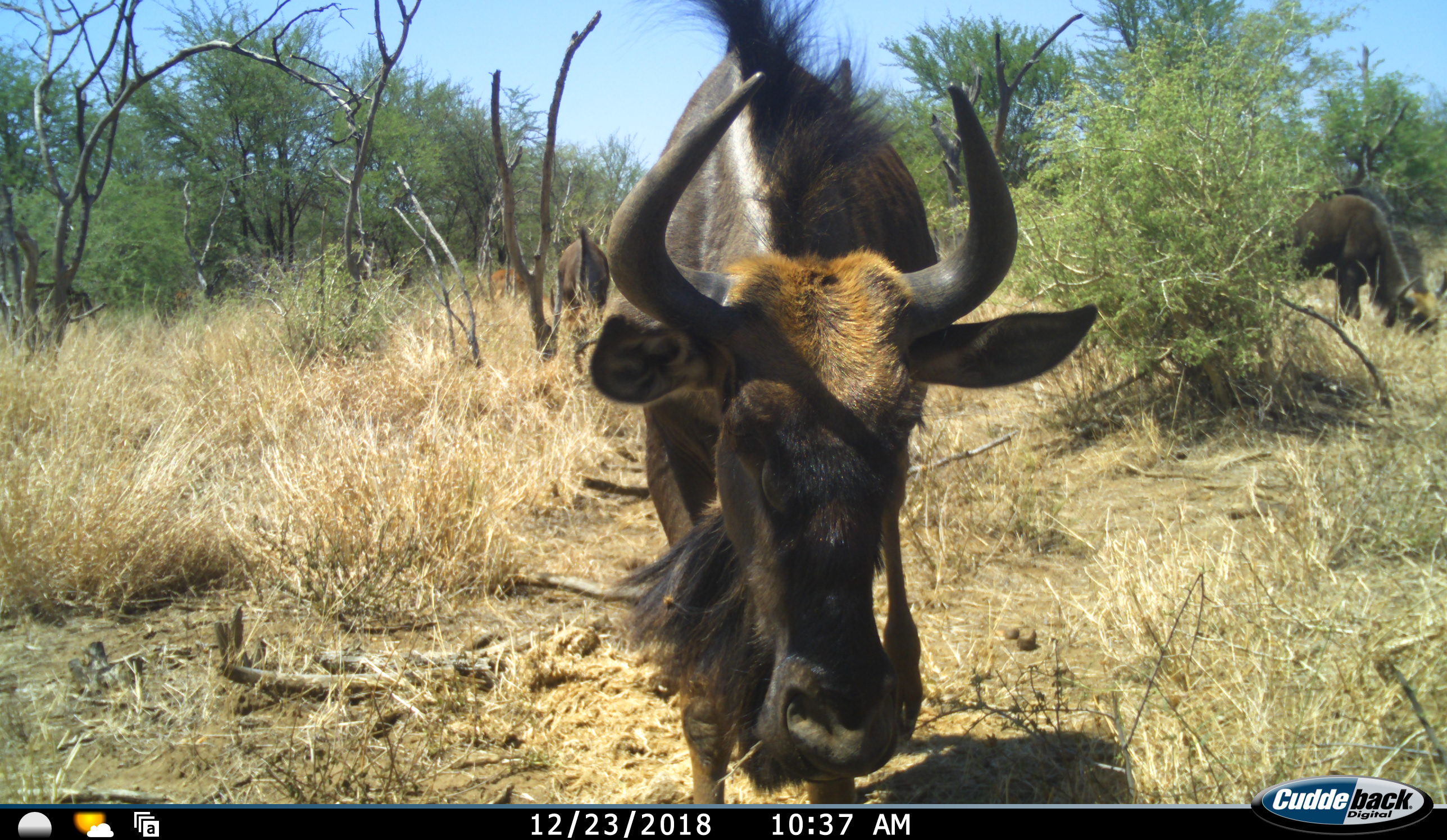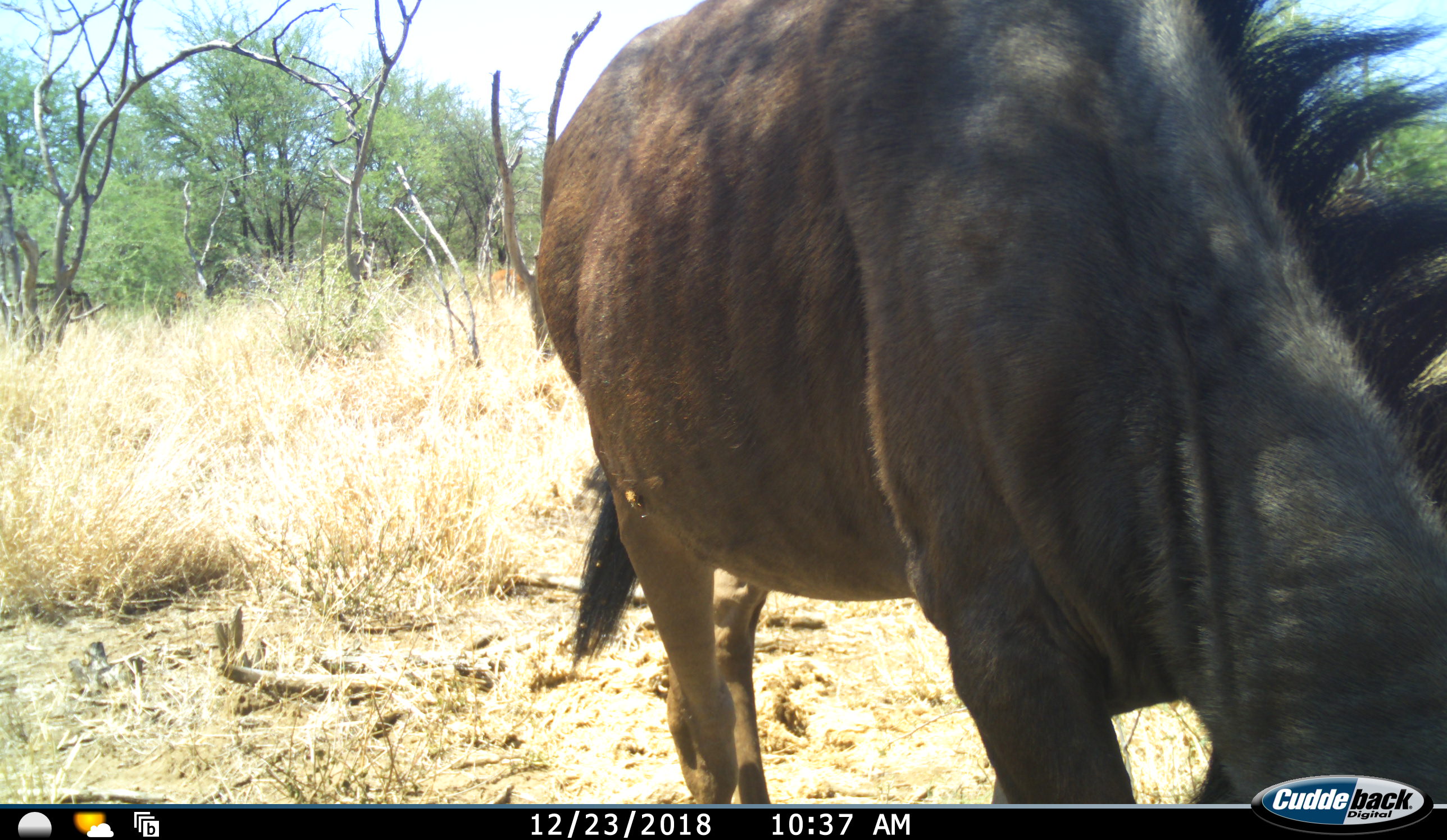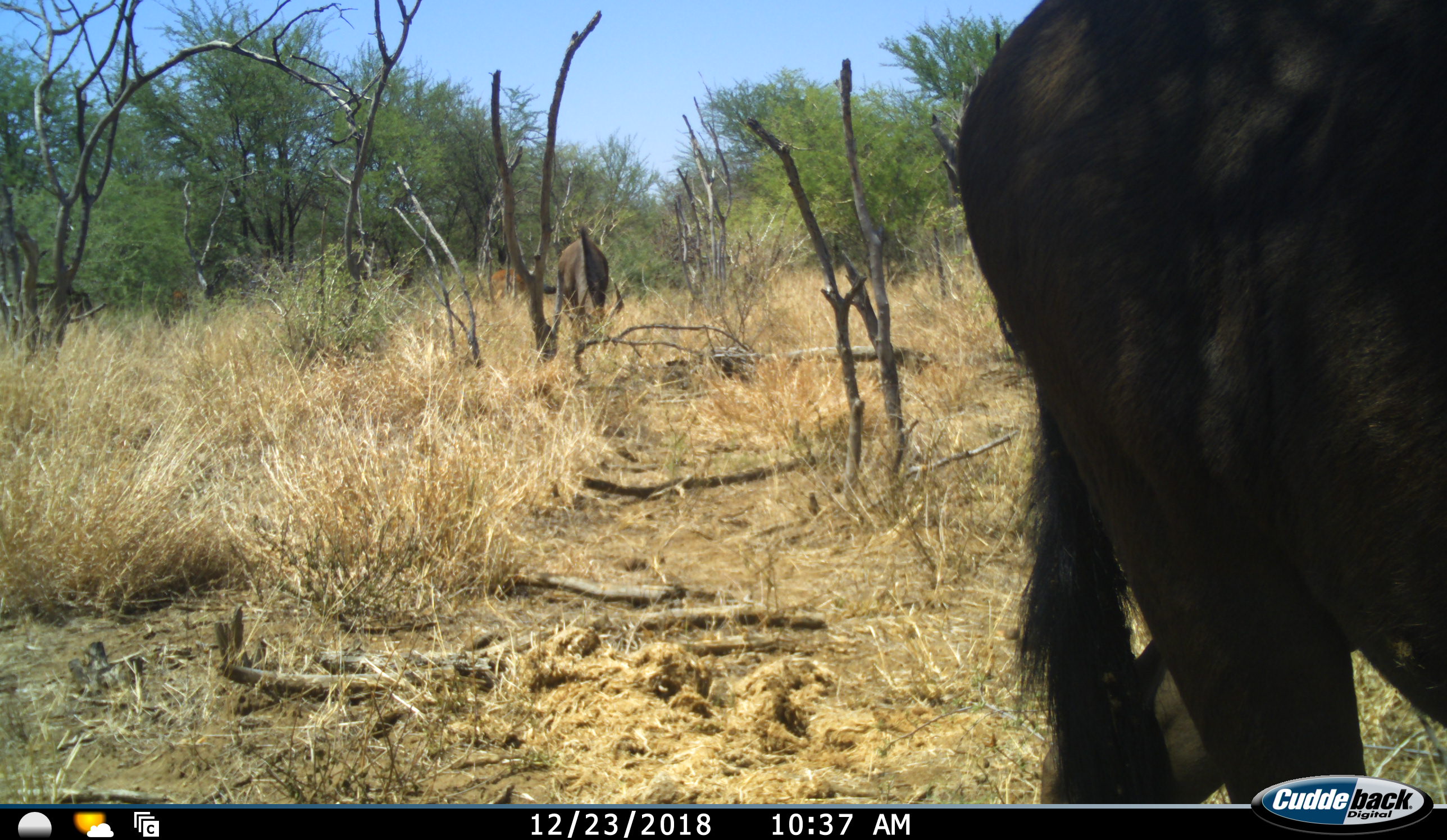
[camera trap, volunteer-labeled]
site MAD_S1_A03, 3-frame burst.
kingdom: Animalia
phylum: Chordata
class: Mammalia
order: Artiodactyla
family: Bovidae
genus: Connochaetes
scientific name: Connochaetes taurinus taurinus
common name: blue wildebeest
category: wildebeestblue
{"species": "wildebeestblue (blue wildebeest) (Connochaetes taurinus taurinus)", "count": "3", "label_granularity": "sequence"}